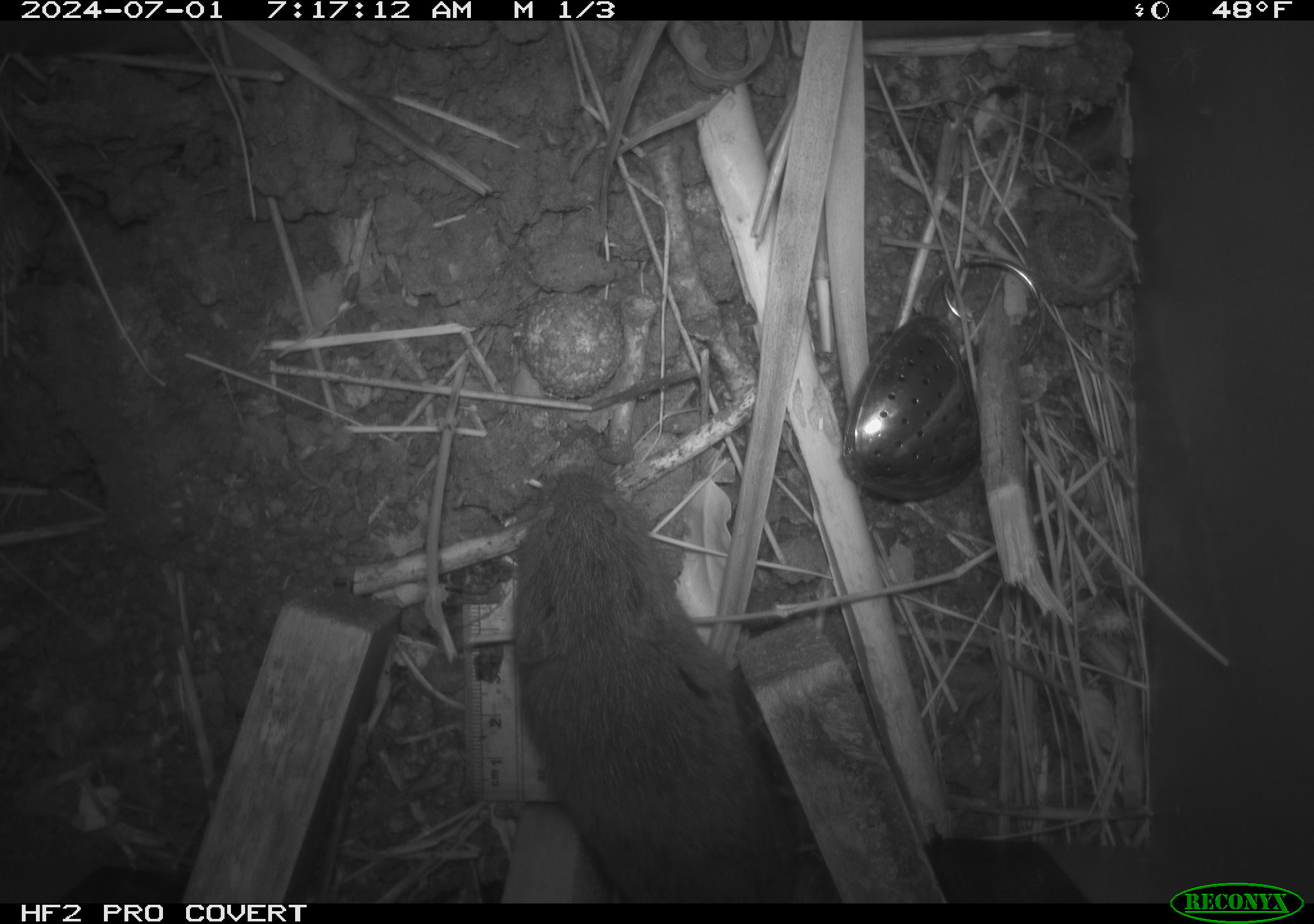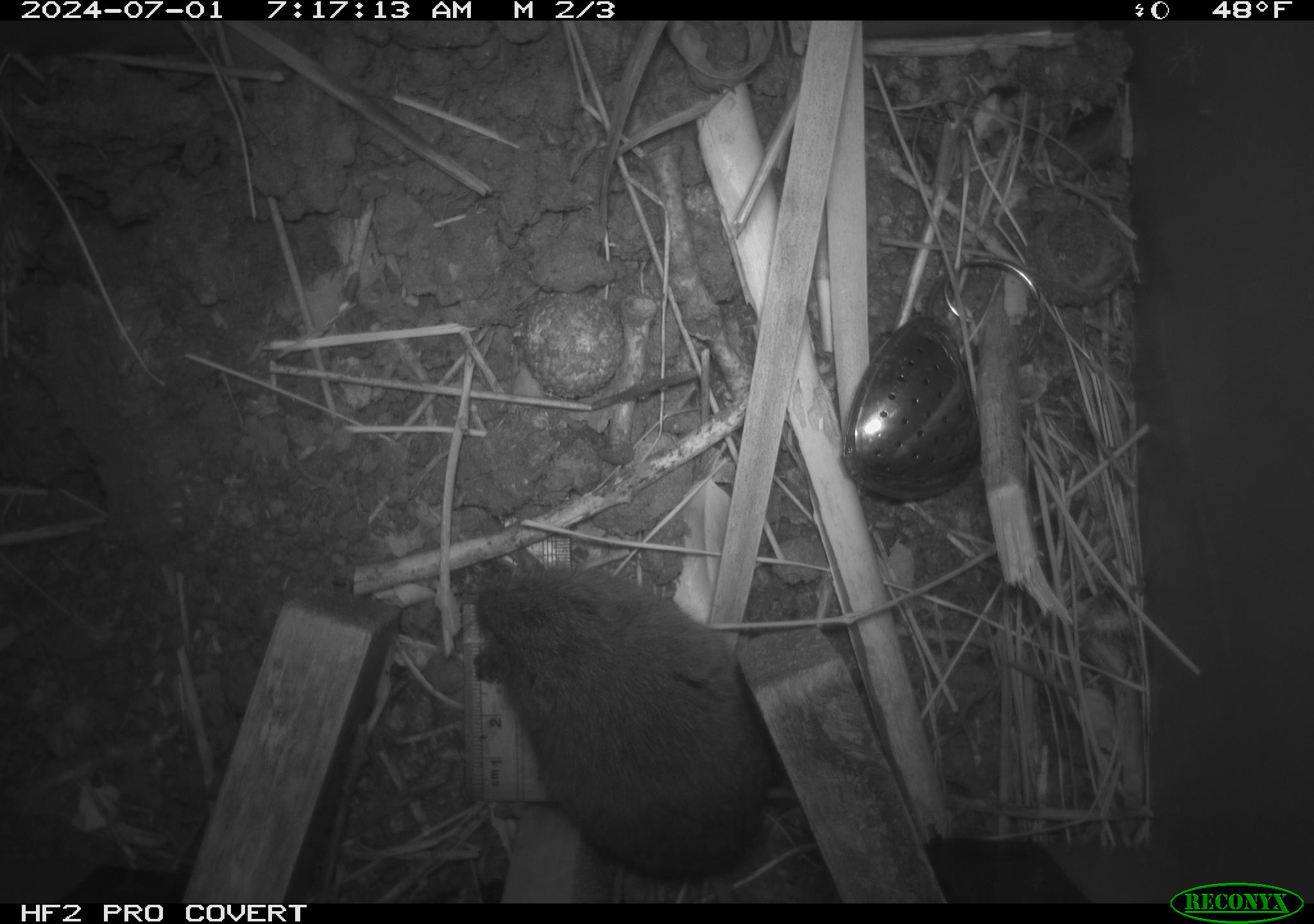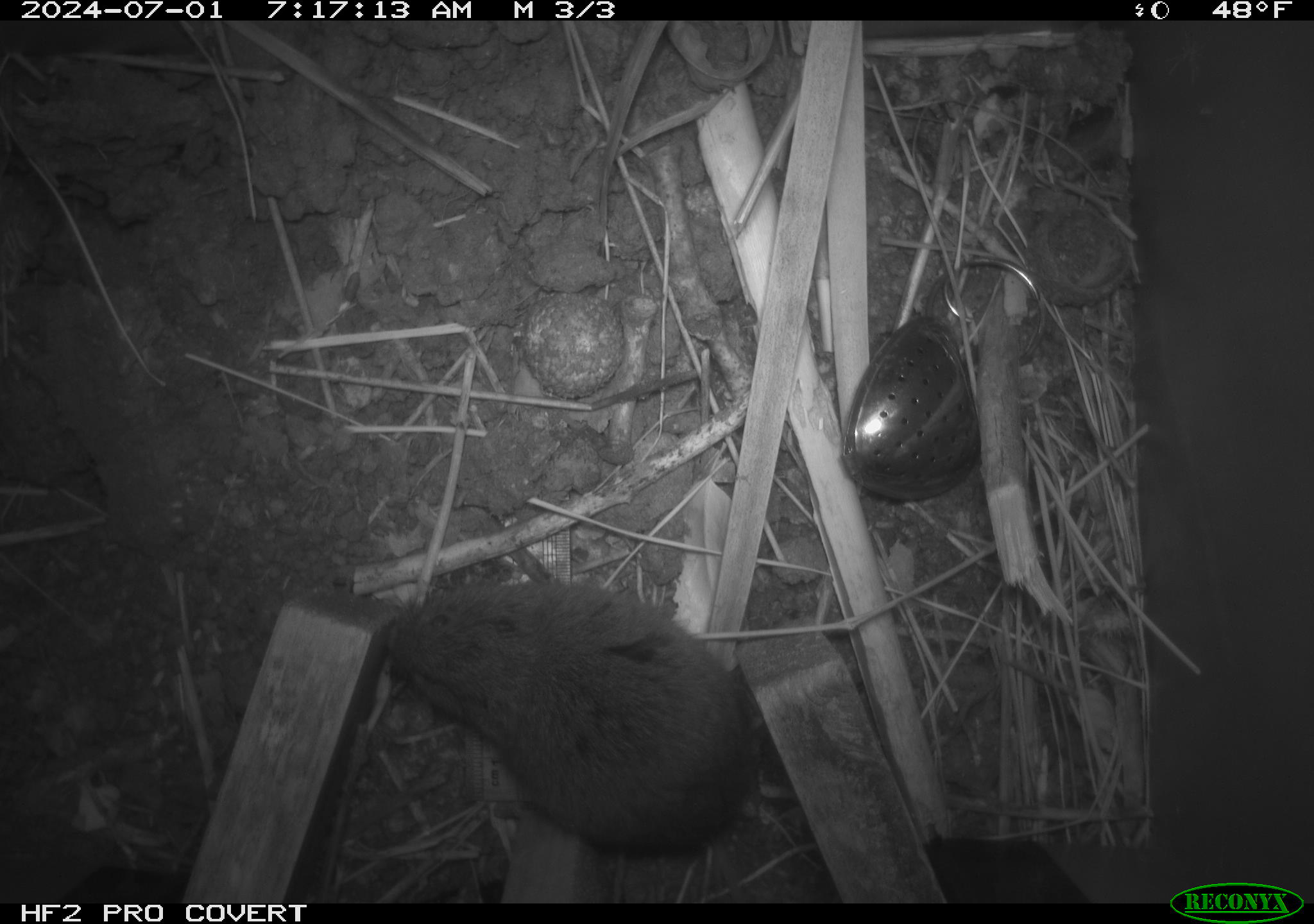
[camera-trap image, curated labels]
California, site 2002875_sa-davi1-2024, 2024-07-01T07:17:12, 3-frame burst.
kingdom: Animalia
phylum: Chordata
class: Mammalia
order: Rodentia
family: Cricetidae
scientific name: Arvicolinae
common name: voles, lemmings, and muskrats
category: arvicolinae subfamily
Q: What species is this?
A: Arvicolinae subfamily (voles, lemmings, and muskrats) (Arvicolinae).